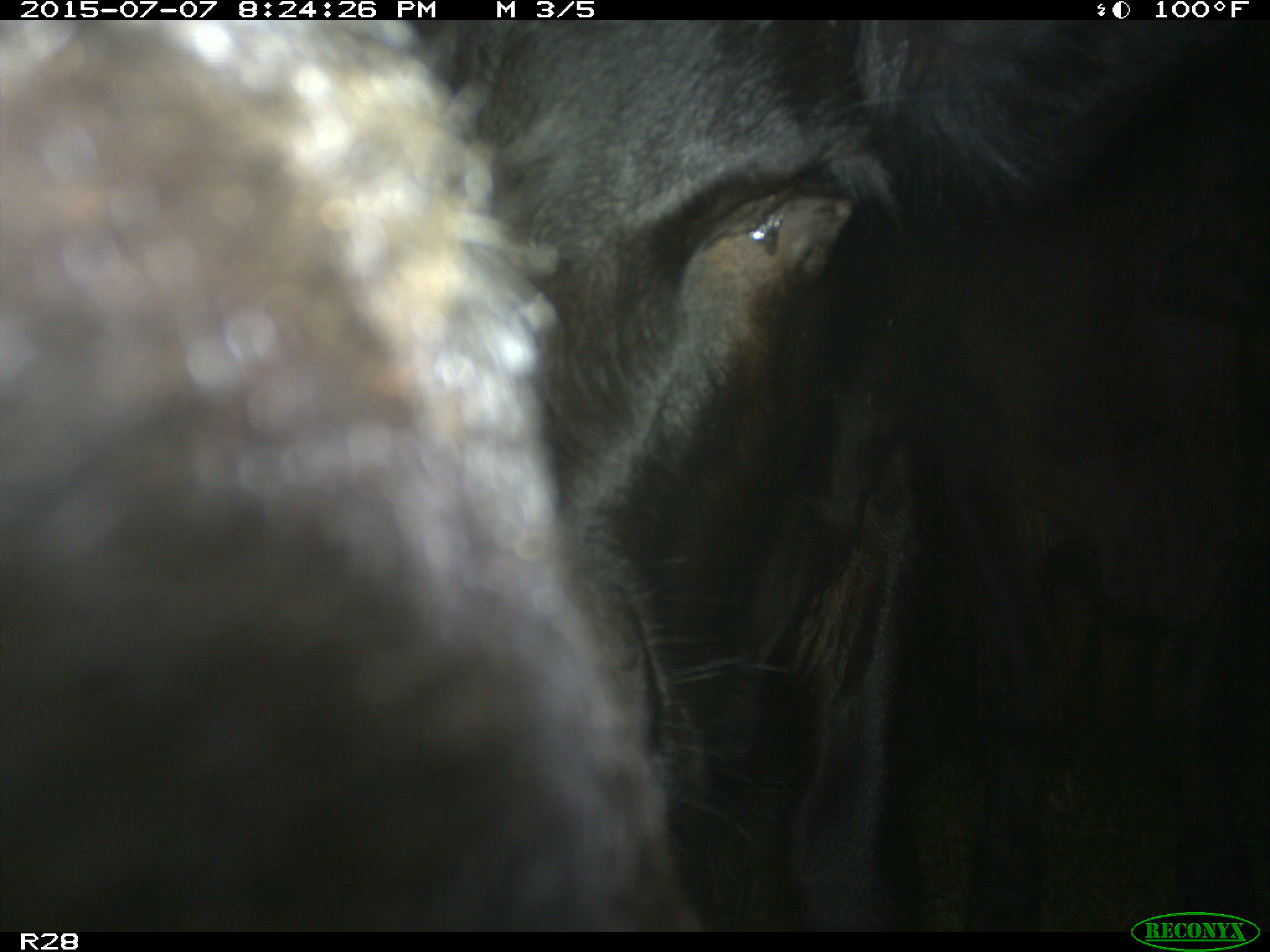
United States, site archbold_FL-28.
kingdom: Animalia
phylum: Chordata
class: Mammalia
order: Artiodactyla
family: Bovidae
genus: Bos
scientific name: Bos taurus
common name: domestic cow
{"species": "Bos taurus (domestic cow)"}